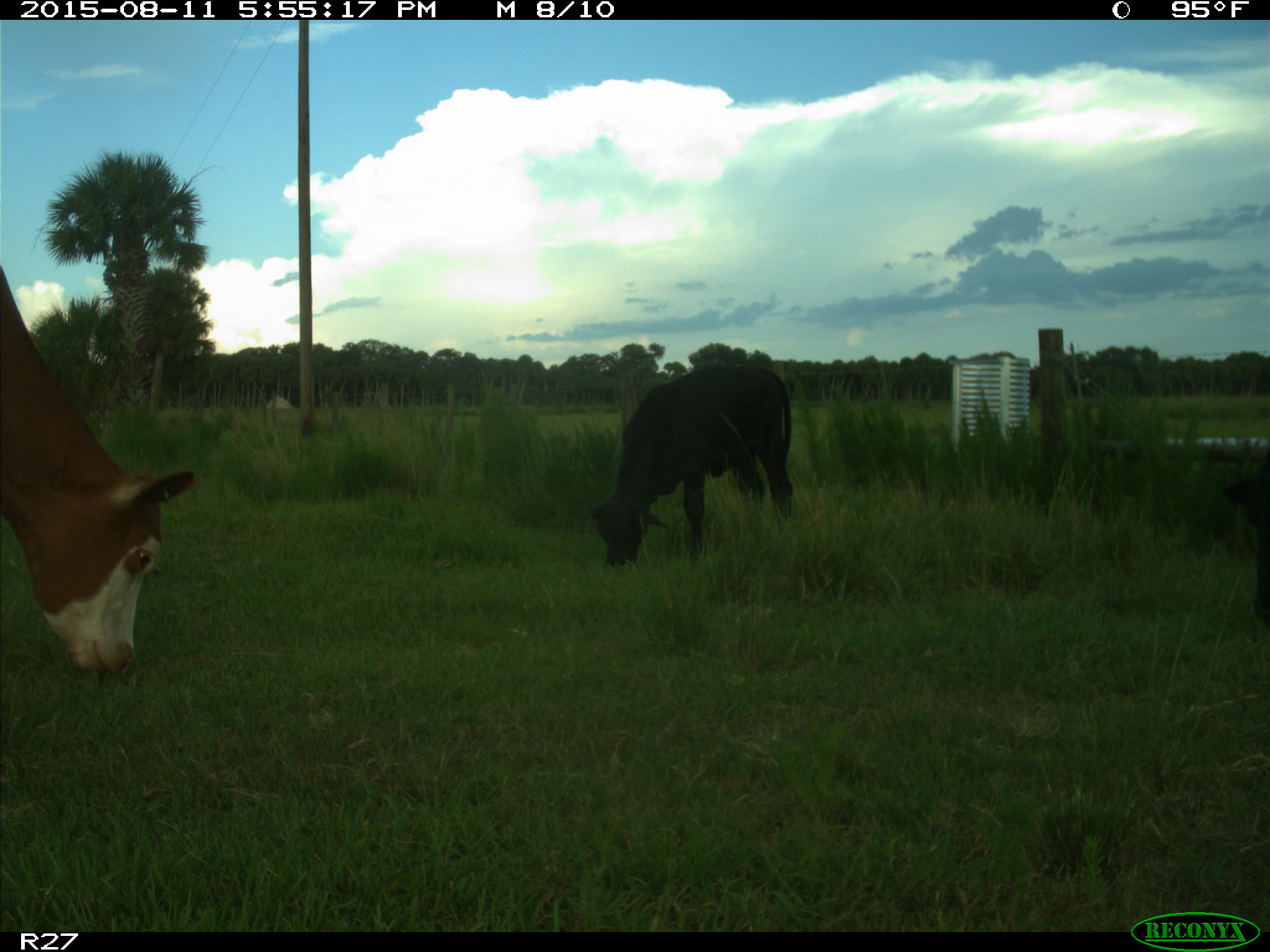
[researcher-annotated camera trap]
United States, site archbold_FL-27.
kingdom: Animalia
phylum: Chordata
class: Mammalia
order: Artiodactyla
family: Bovidae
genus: Bos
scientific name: Bos taurus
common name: domestic cow